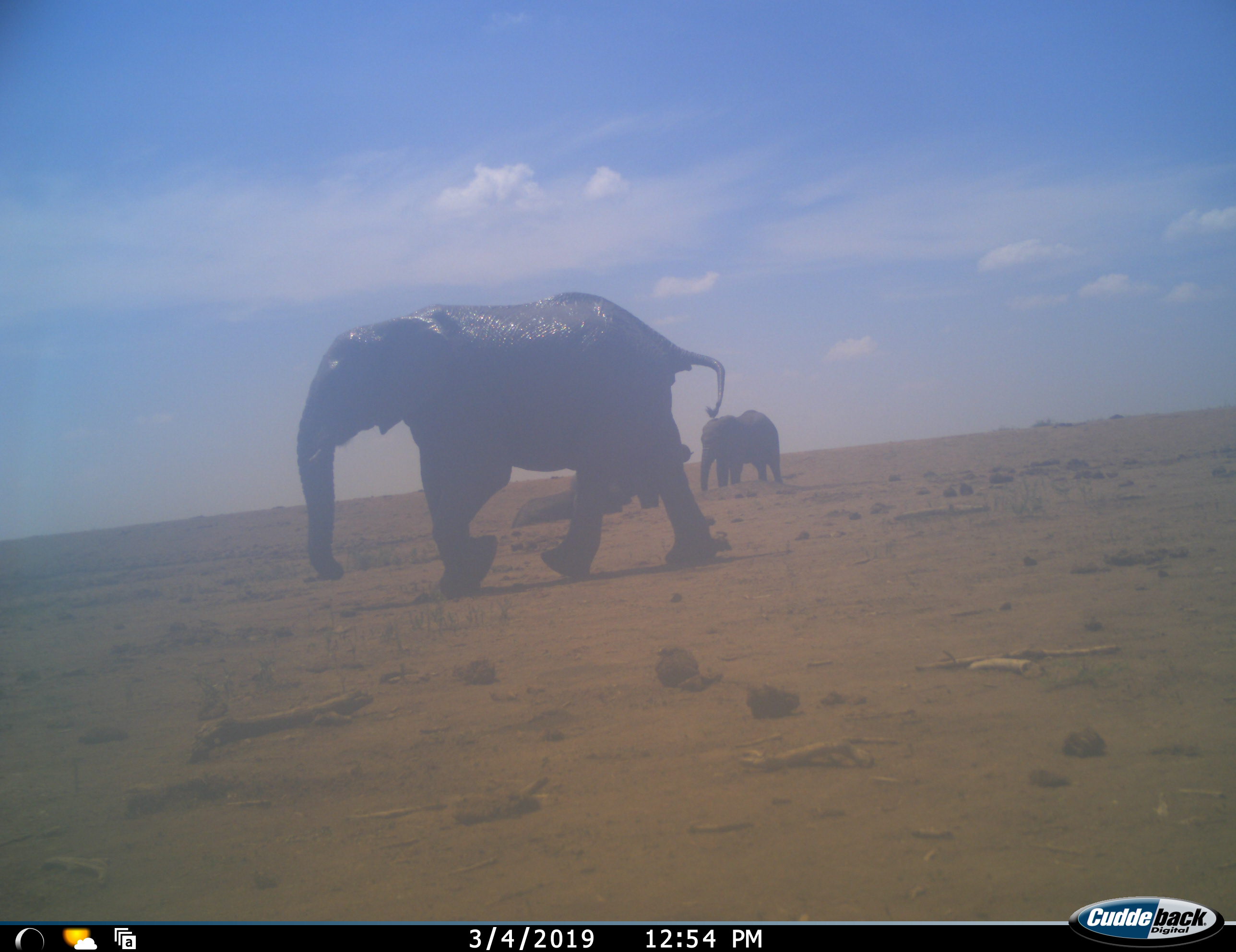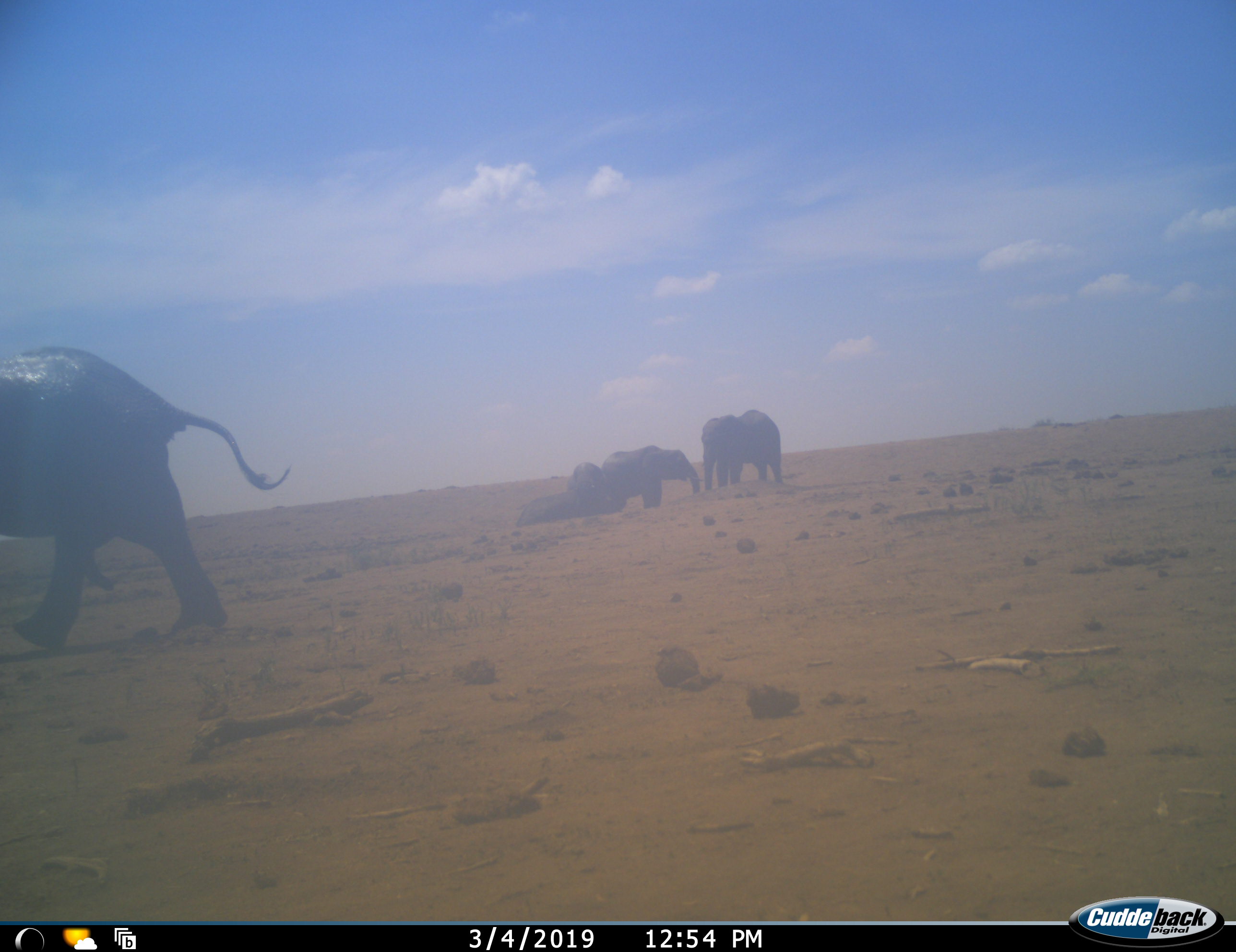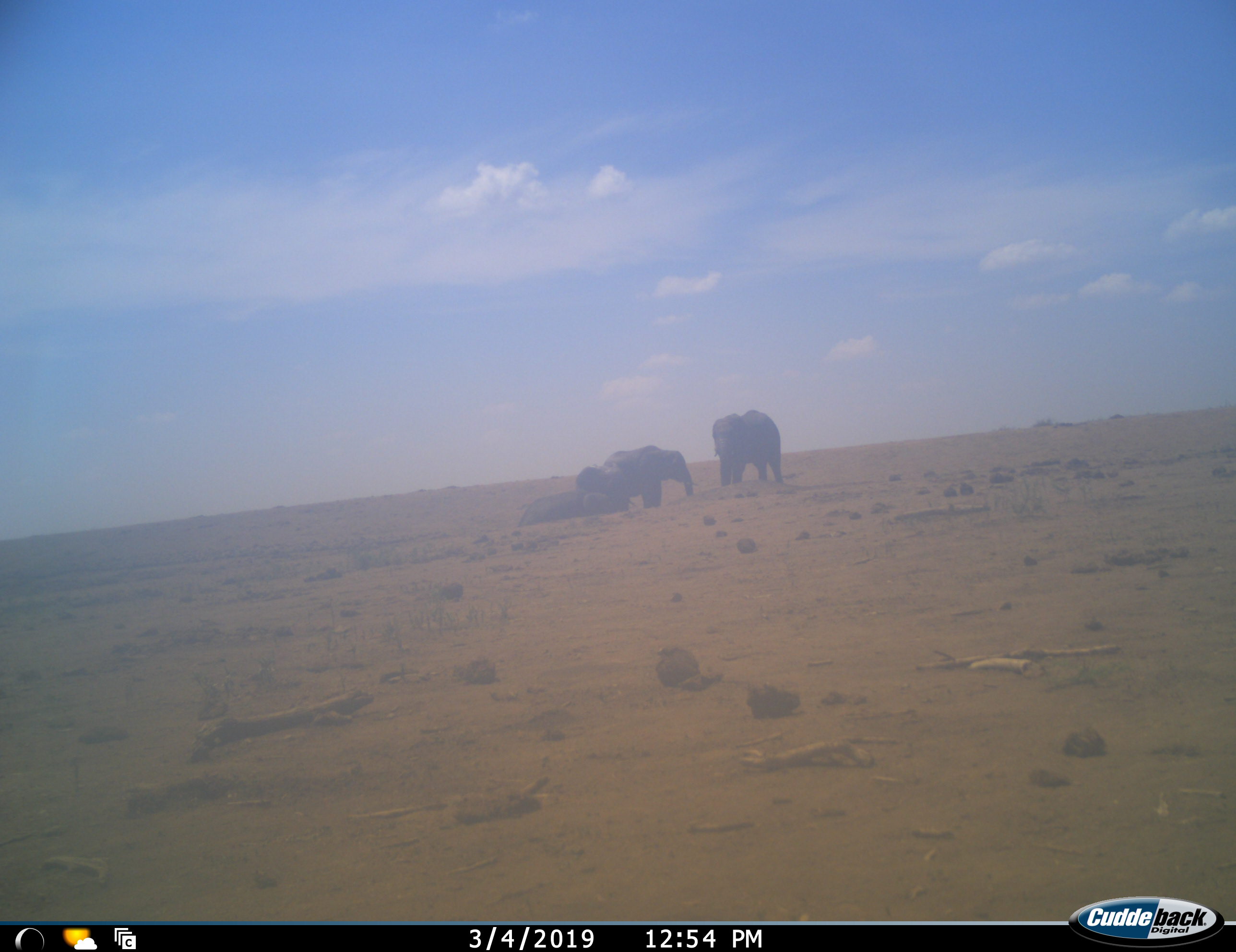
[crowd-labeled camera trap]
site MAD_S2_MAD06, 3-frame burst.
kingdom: Animalia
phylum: Chordata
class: Mammalia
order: Proboscidea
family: Elephantidae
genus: Loxodonta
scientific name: Loxodonta africana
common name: african bush elephant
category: elephant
Elephant (african bush elephant) (Loxodonta africana), count 4. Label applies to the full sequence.